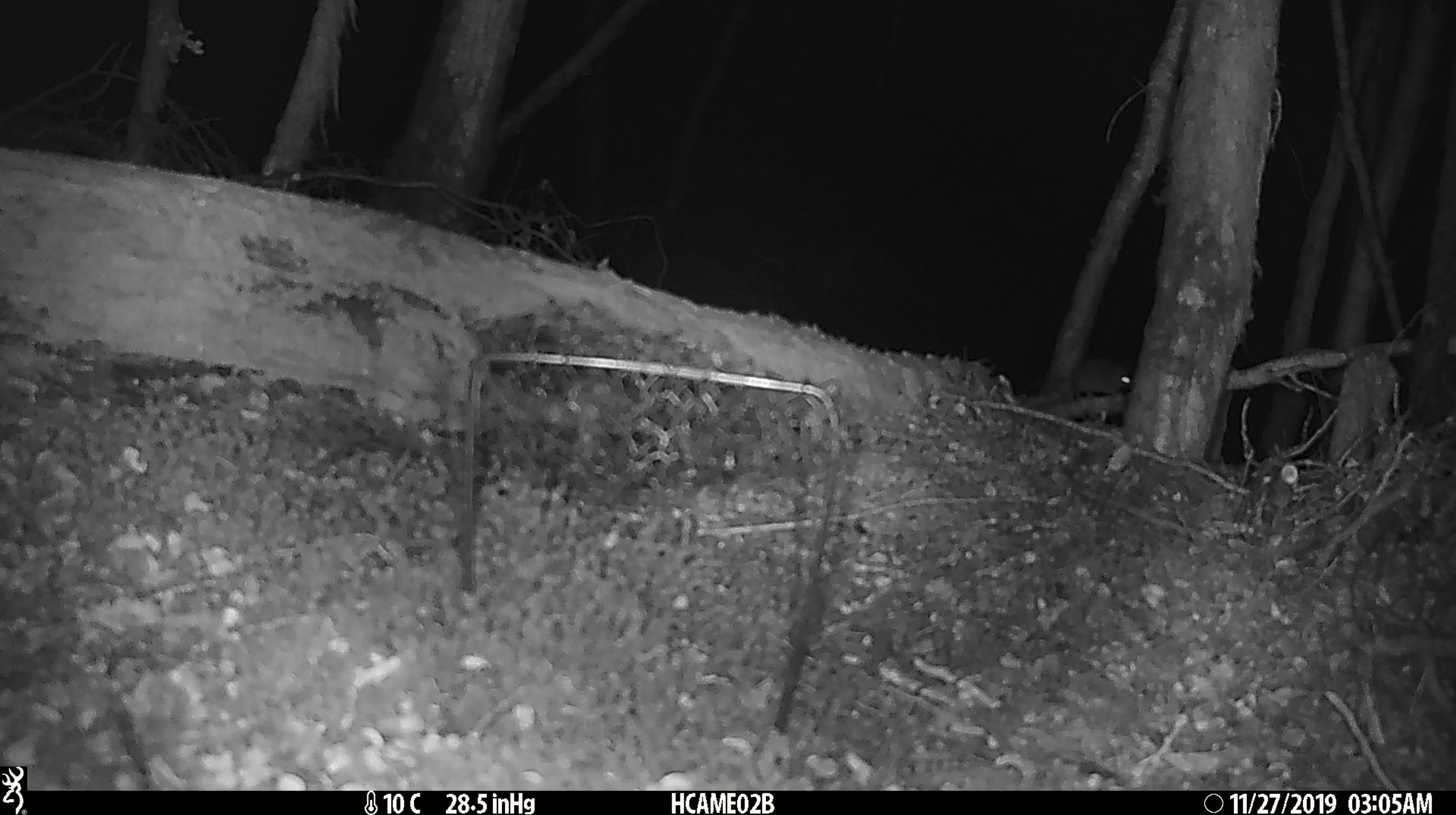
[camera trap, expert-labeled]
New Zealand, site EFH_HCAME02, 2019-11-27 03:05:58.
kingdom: Animalia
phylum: Chordata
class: Mammalia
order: Rodentia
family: Muridae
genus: Mus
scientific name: Mus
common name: mouse